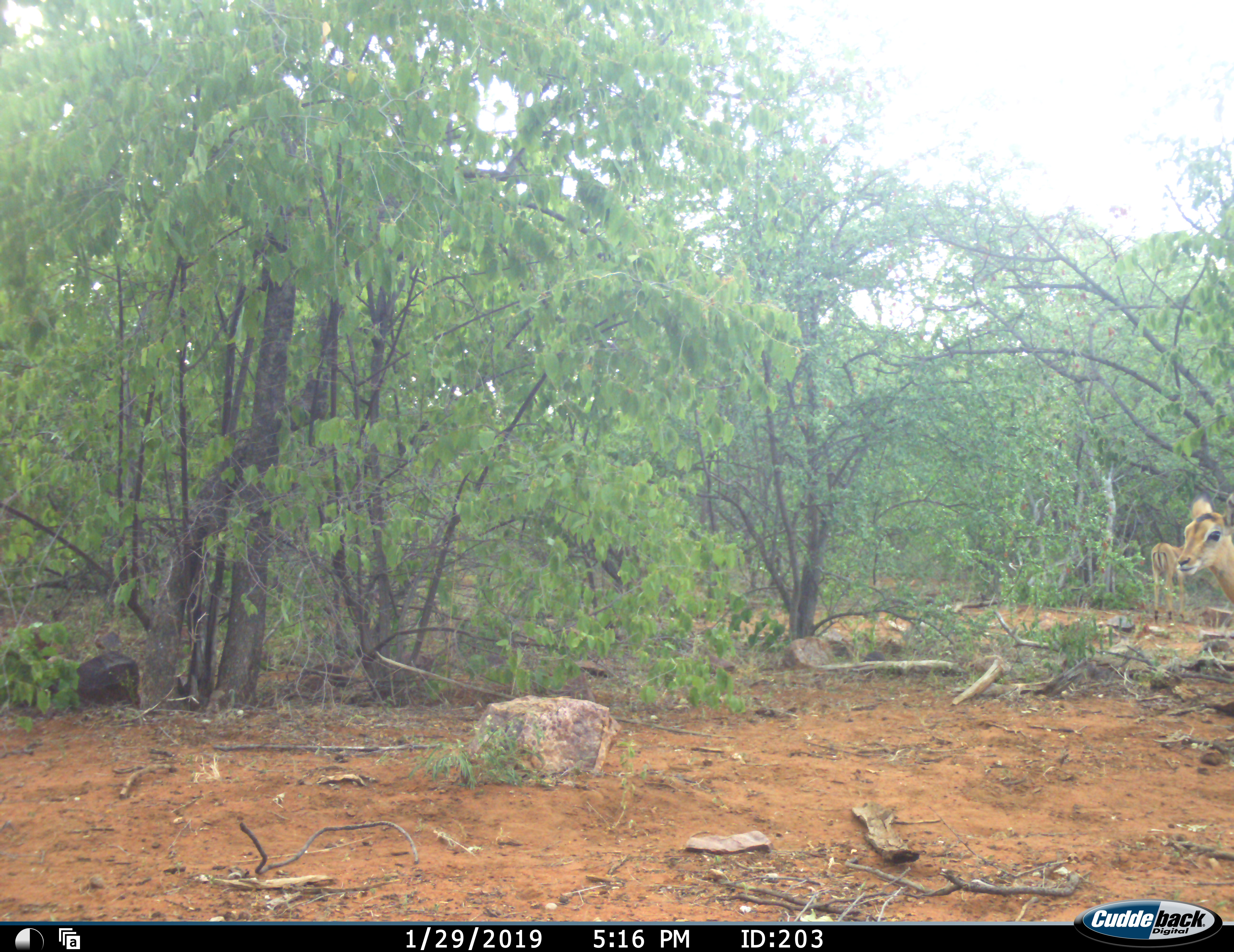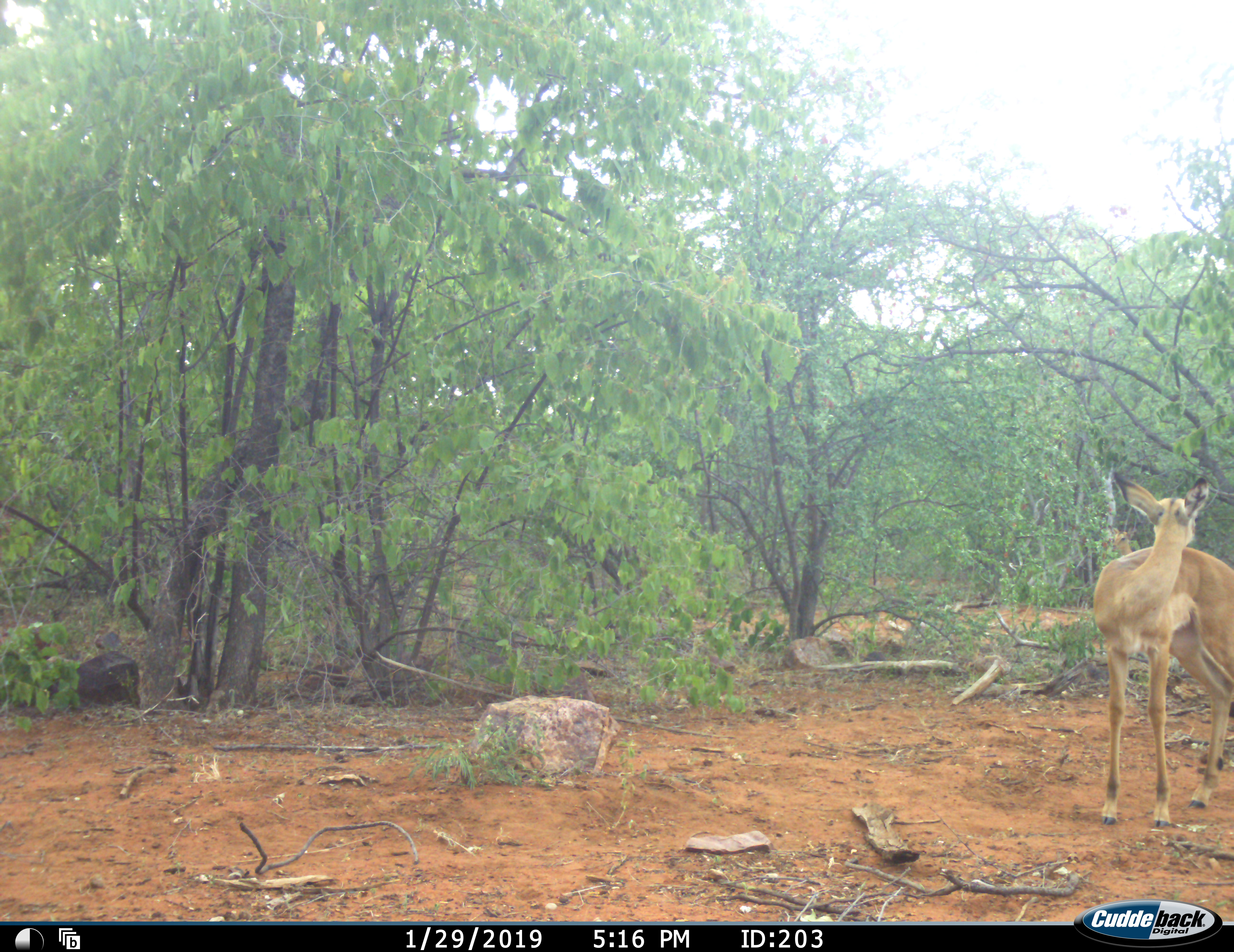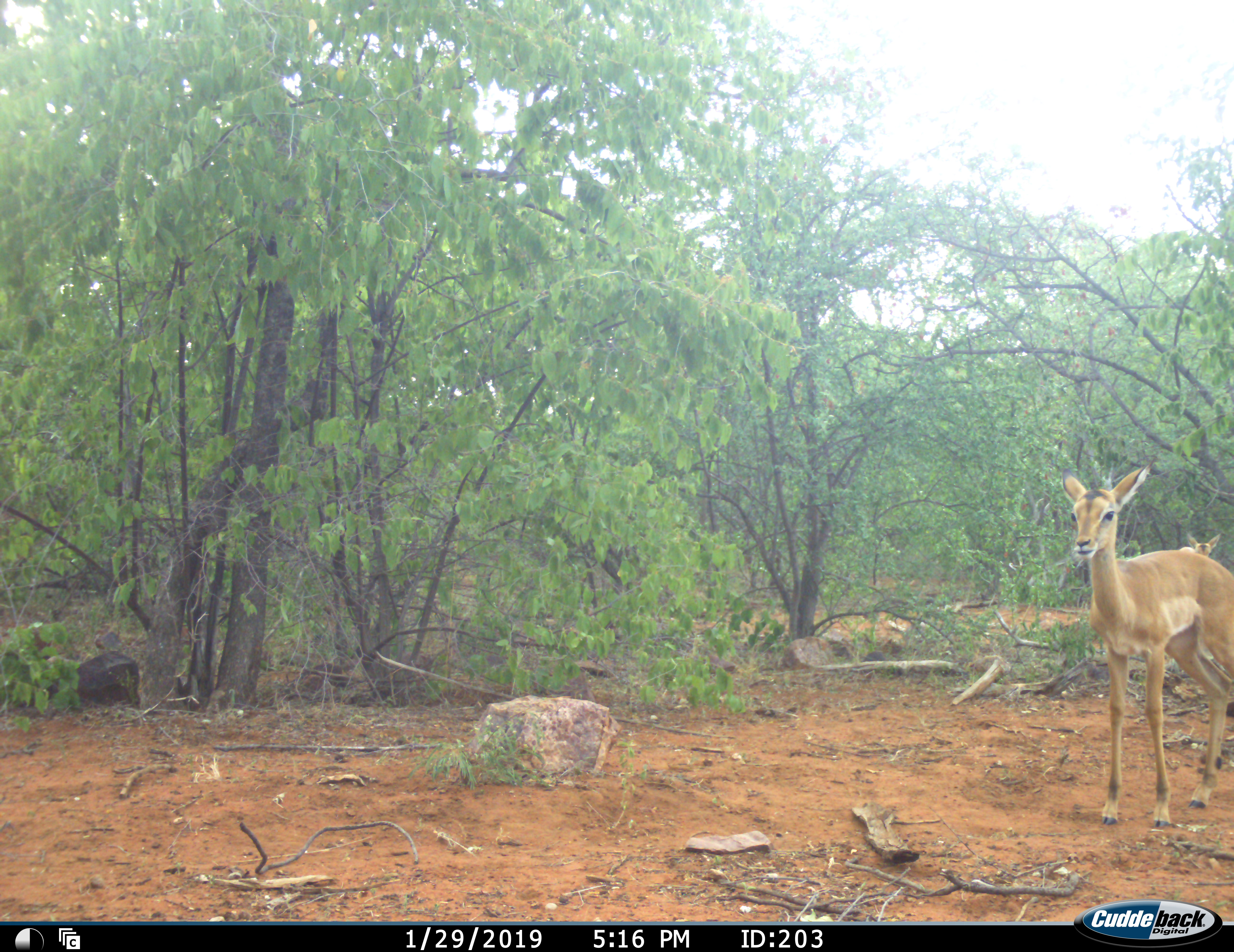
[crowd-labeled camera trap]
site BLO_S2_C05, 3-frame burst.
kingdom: Animalia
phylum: Chordata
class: Mammalia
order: Artiodactyla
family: Bovidae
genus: Aepyceros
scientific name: Aepyceros melampus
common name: impala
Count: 2.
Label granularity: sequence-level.